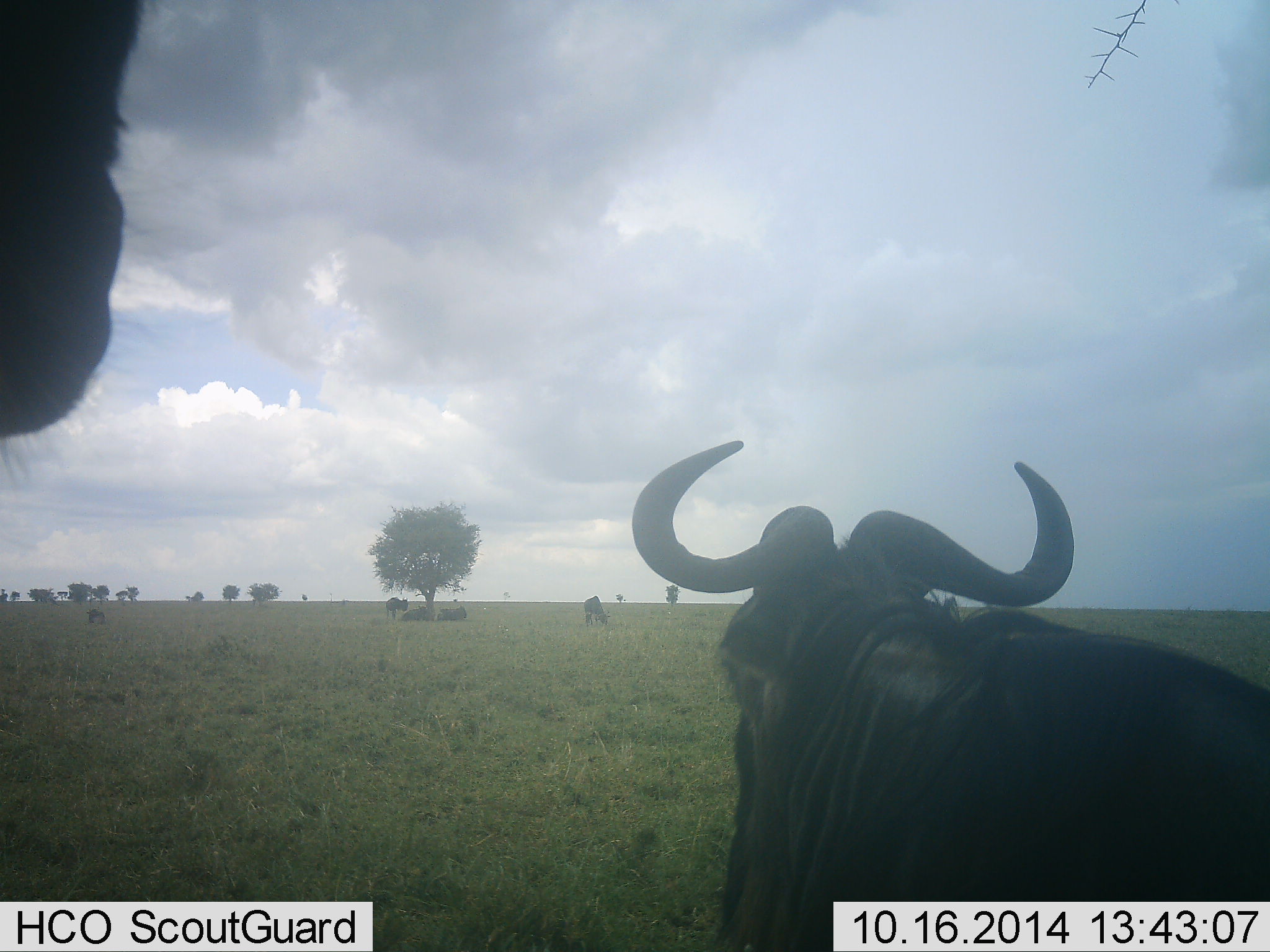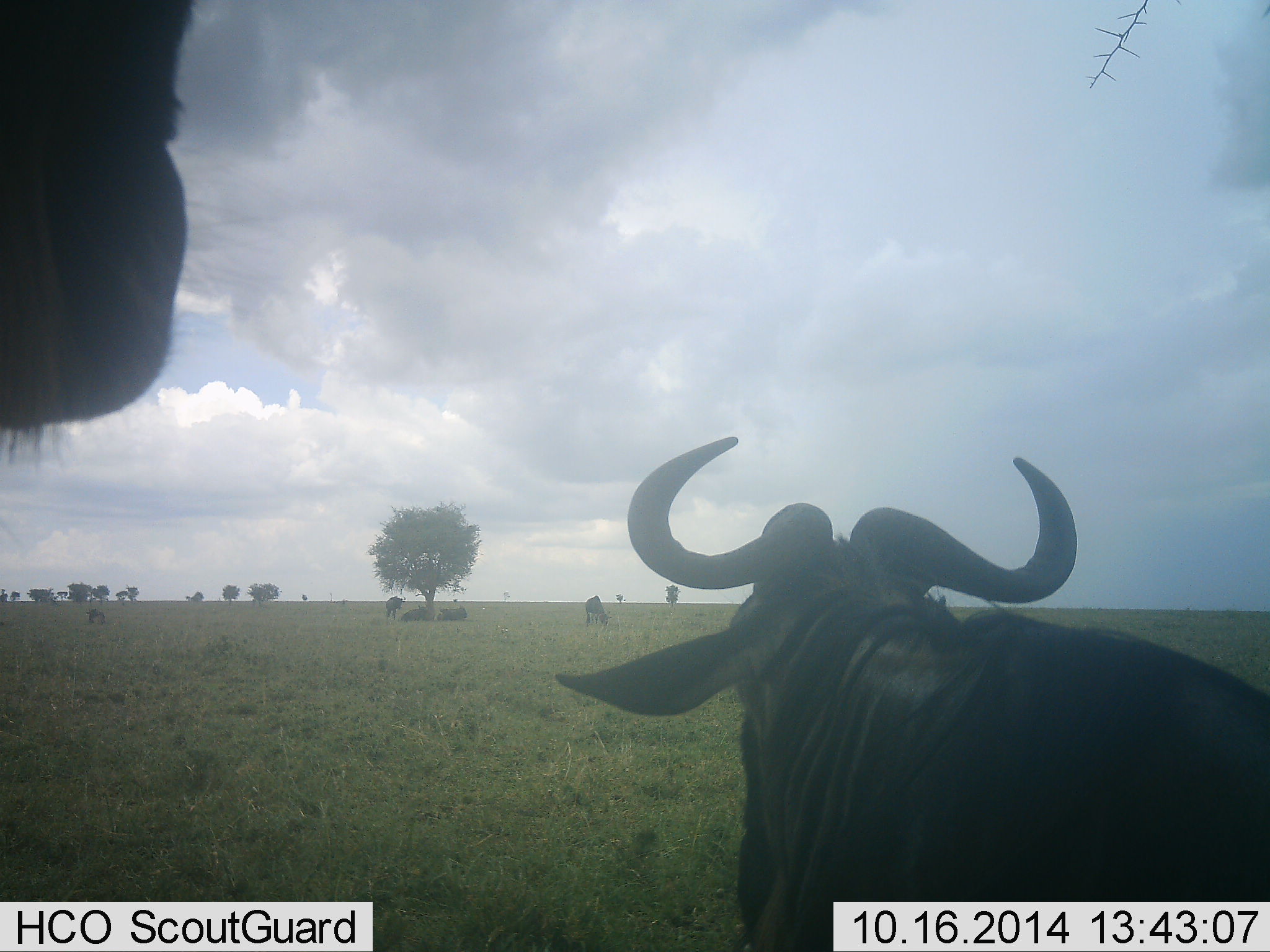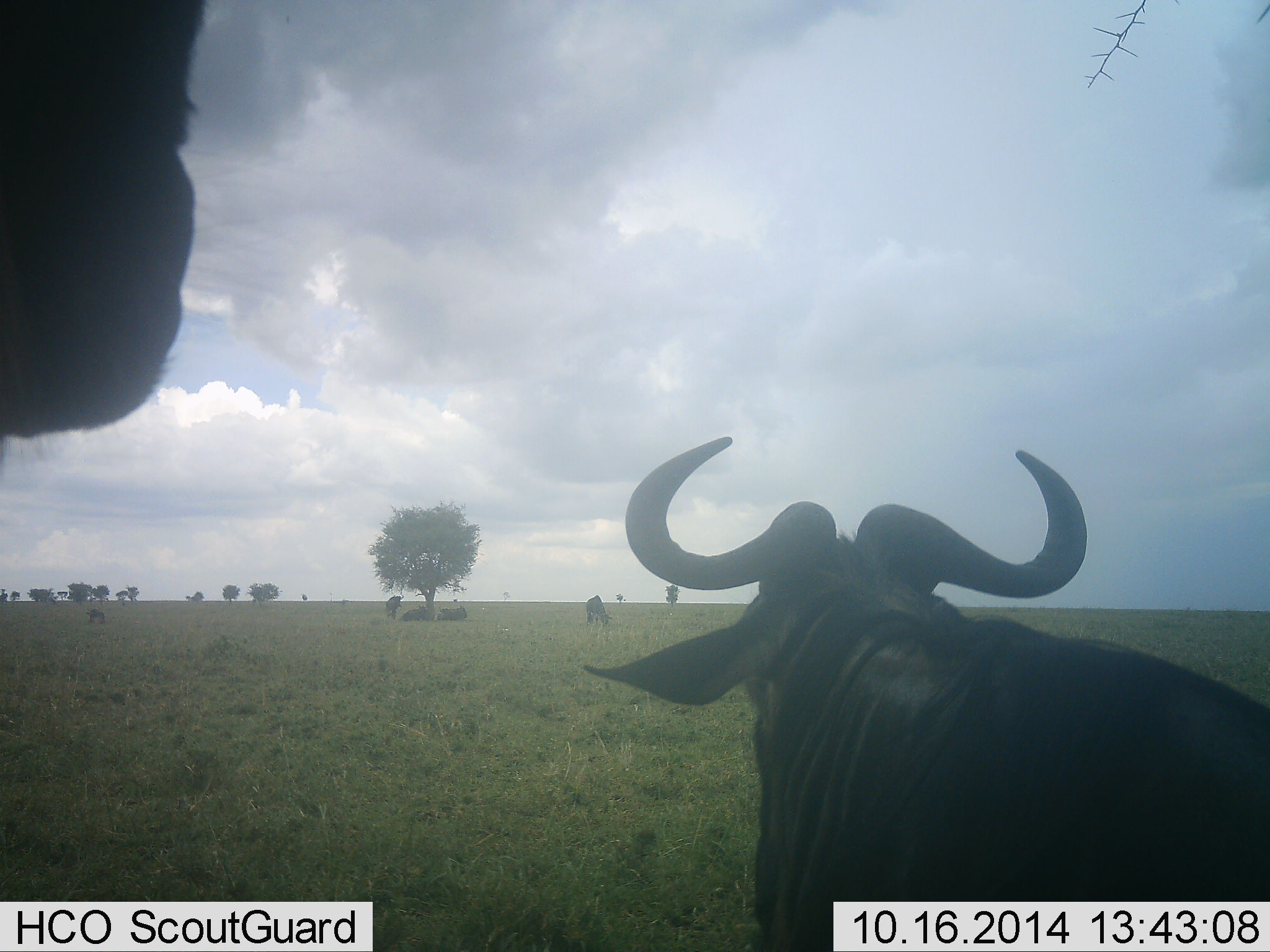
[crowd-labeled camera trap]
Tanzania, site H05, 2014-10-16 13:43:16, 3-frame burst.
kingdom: Animalia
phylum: Chordata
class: Mammalia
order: Artiodactyla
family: Bovidae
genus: Connochaetes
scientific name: Connochaetes taurinus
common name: blue wildebeest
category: wildebeest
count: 7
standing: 100%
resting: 80%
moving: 0%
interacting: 0%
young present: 0%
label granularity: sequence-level